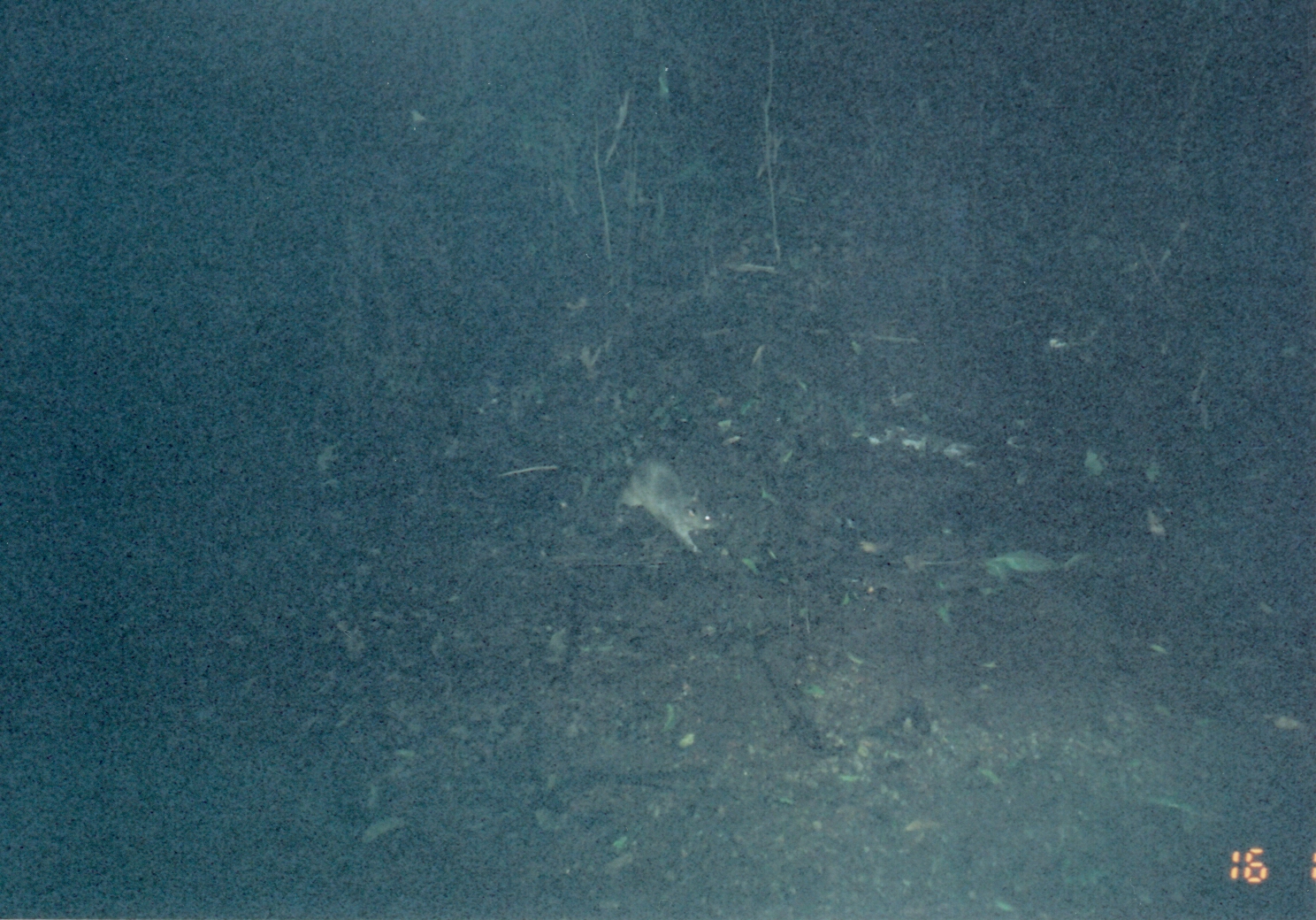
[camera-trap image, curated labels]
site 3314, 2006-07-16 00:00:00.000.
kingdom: Animalia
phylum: Chordata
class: Mammalia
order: Rodentia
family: Nesomyidae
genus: Cricetomys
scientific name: Cricetomys gambianus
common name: african giant pouched rat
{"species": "Cricetomys gambianus (african giant pouched rat)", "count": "1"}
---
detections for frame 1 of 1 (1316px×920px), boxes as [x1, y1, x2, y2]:
cricetomys gambianus: [614, 460, 721, 557]